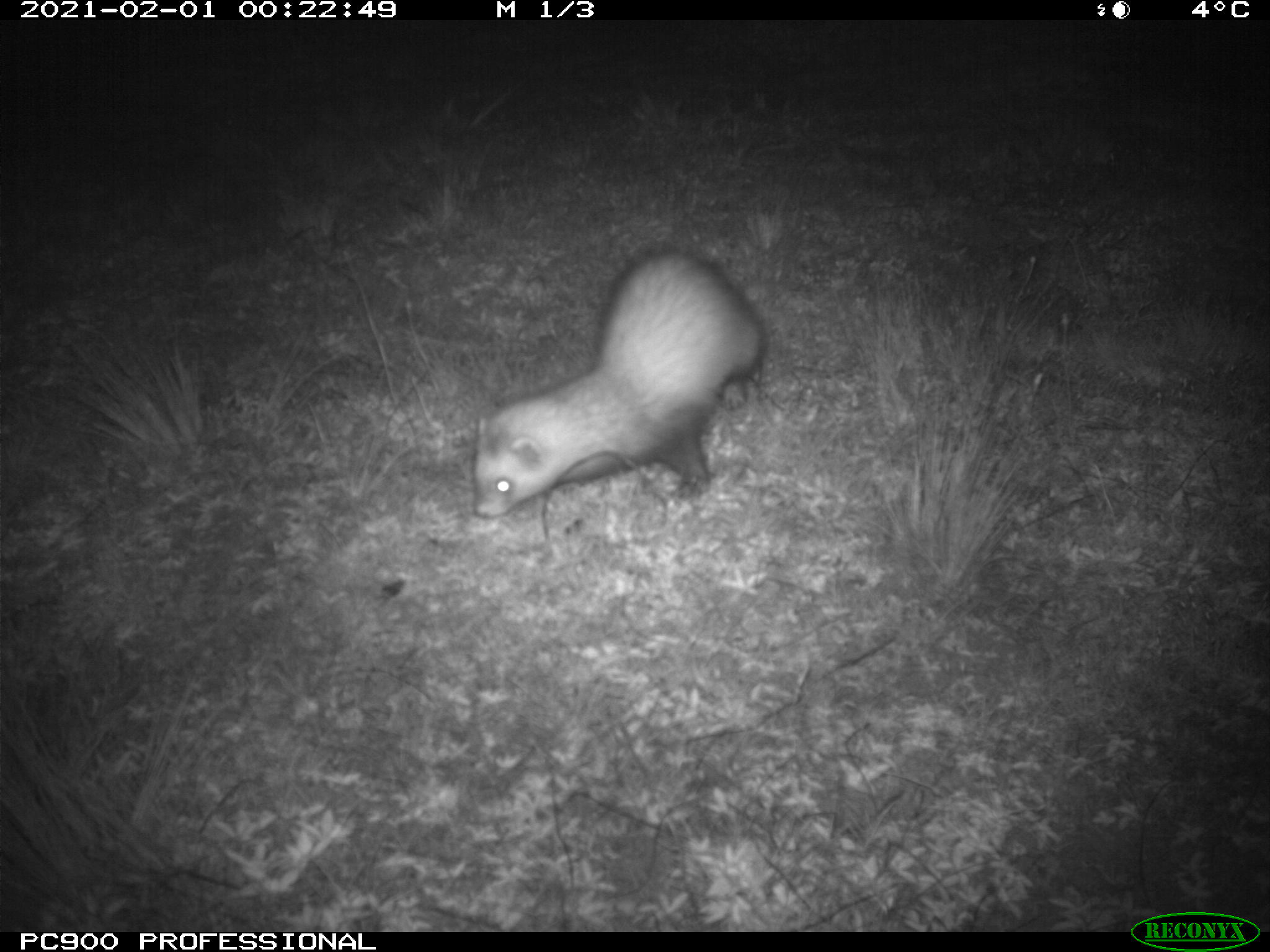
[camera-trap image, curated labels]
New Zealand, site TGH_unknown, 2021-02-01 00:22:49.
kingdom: Animalia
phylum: Chordata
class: Mammalia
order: Carnivora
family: Mustelidae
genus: Mustela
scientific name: Mustela furo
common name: ferret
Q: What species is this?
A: Ferret (Mustela furo).